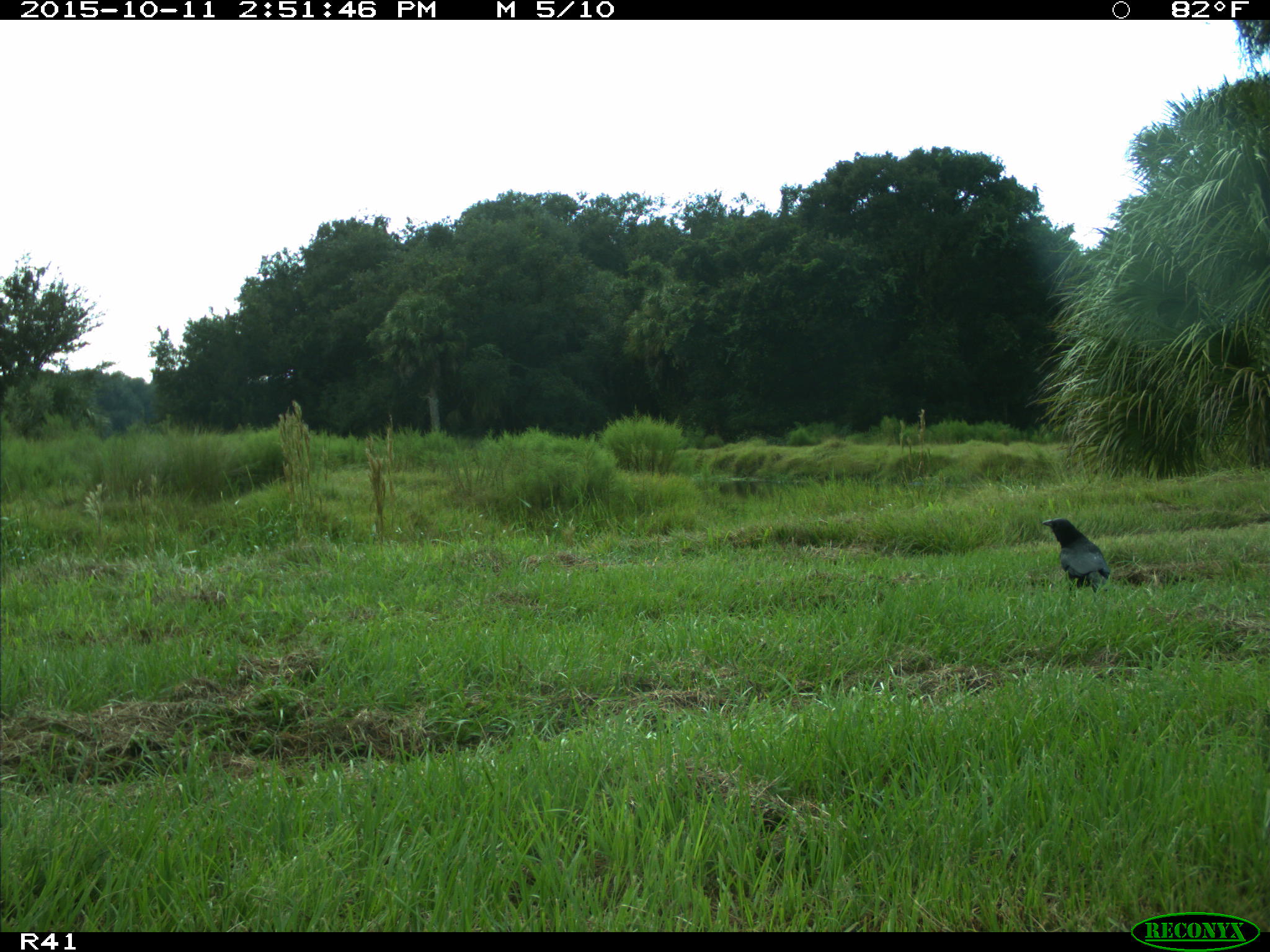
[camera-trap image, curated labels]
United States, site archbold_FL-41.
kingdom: Animalia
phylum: Chordata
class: Aves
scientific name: Aves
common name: birds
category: unidentified bird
Unidentified bird (birds) (Aves).